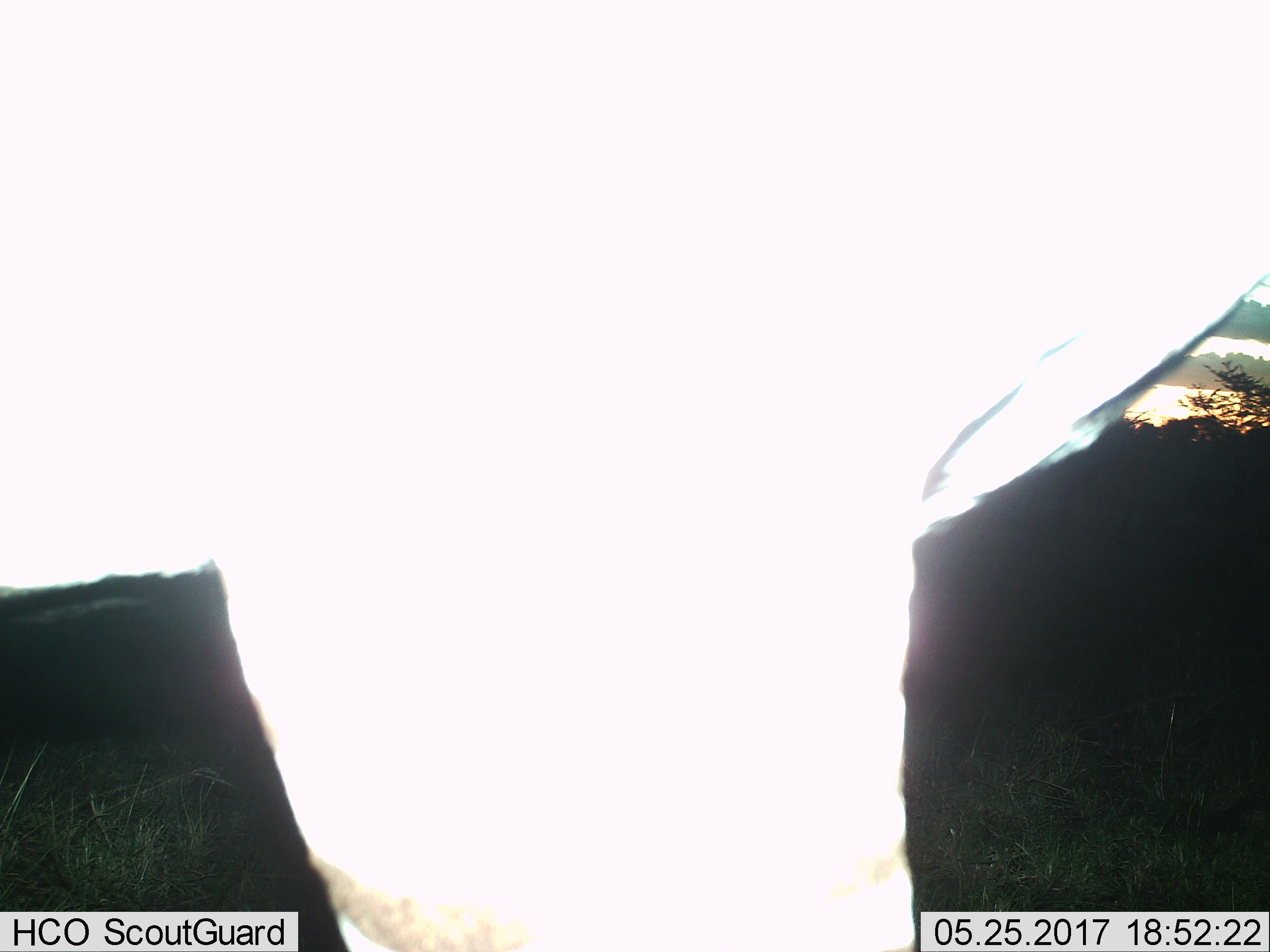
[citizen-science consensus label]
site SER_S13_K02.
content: unidentified animal